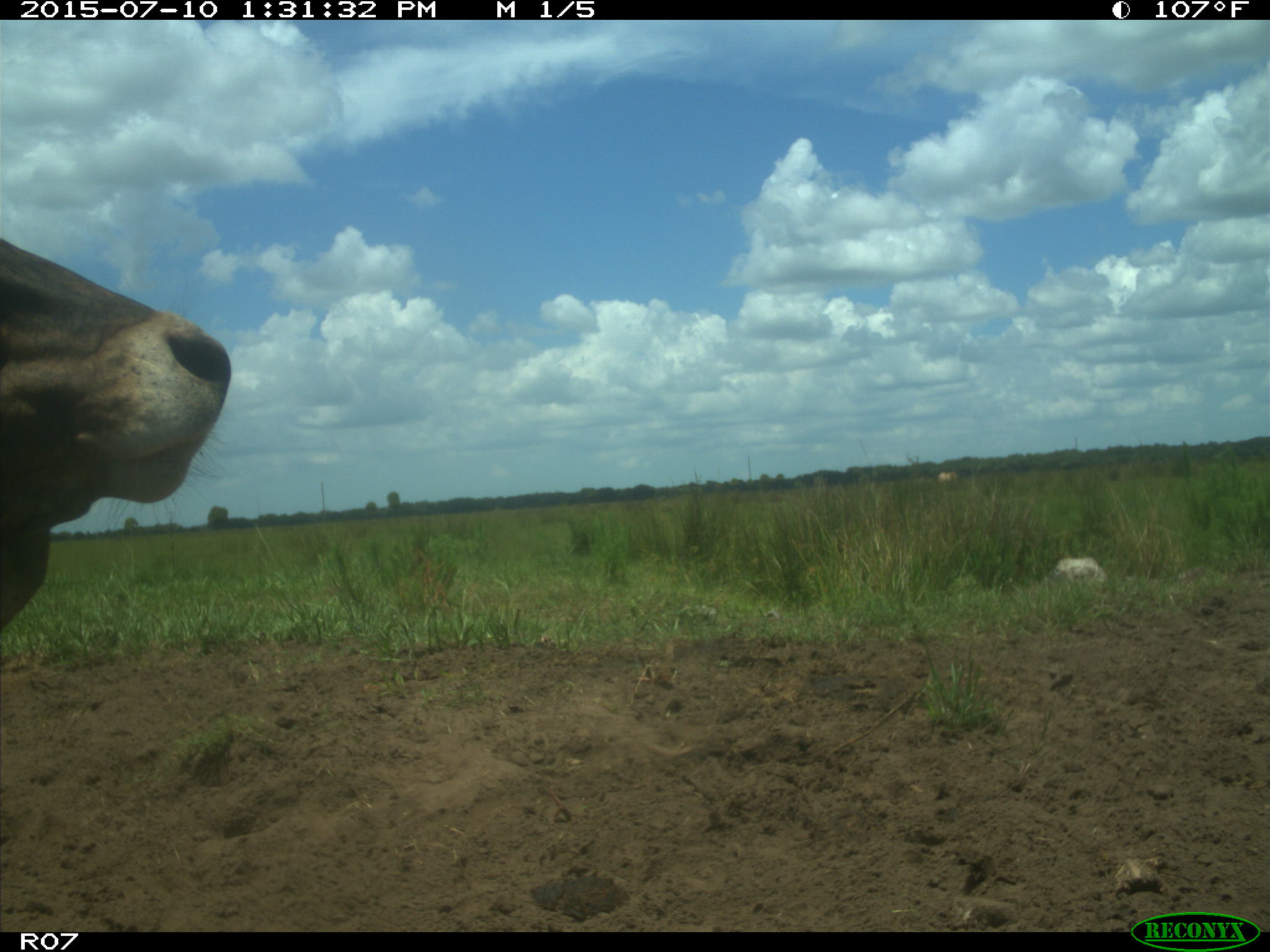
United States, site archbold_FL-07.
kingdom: Animalia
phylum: Chordata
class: Mammalia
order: Artiodactyla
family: Bovidae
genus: Bos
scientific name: Bos taurus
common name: domestic cow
Bos taurus (domestic cow).